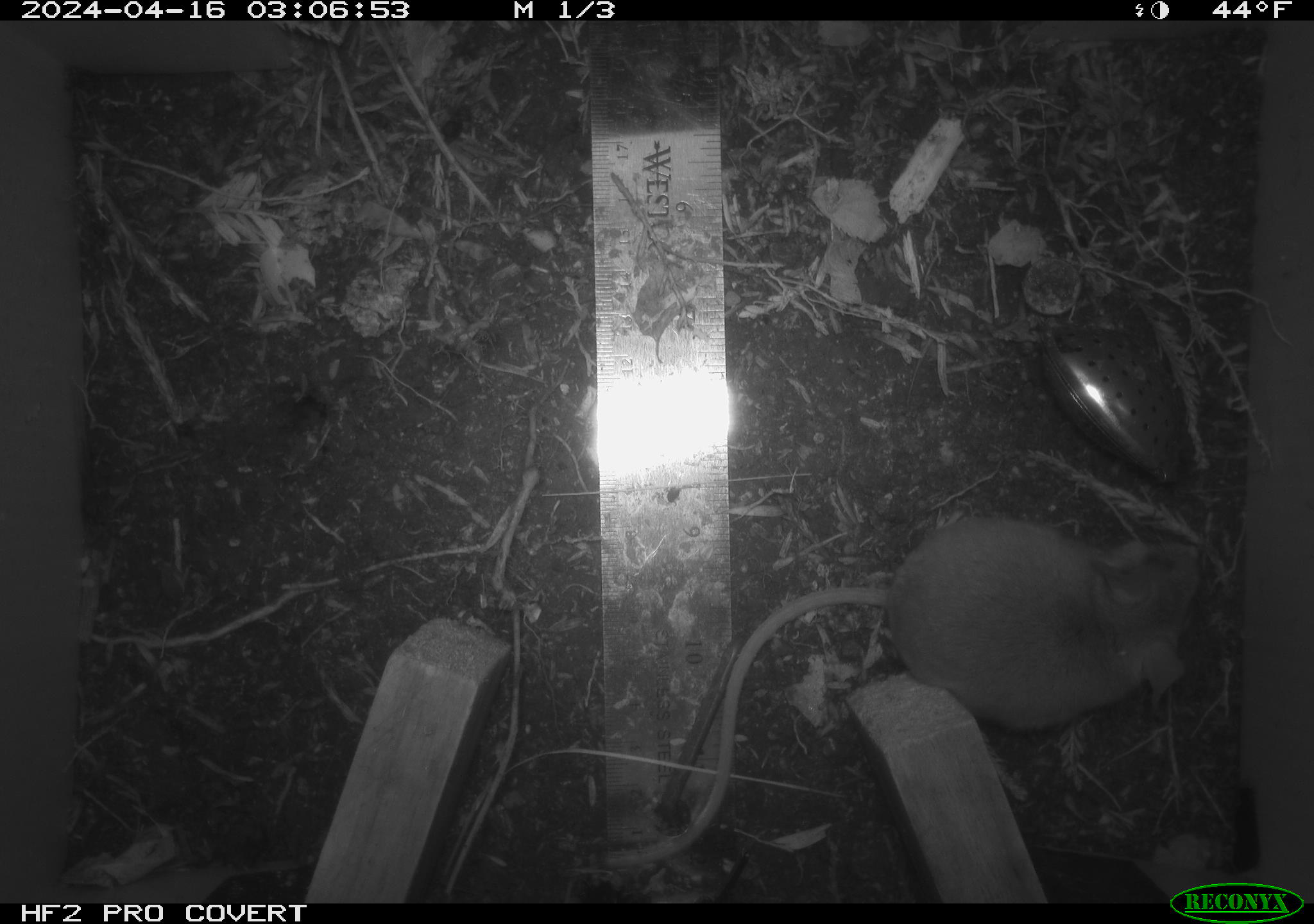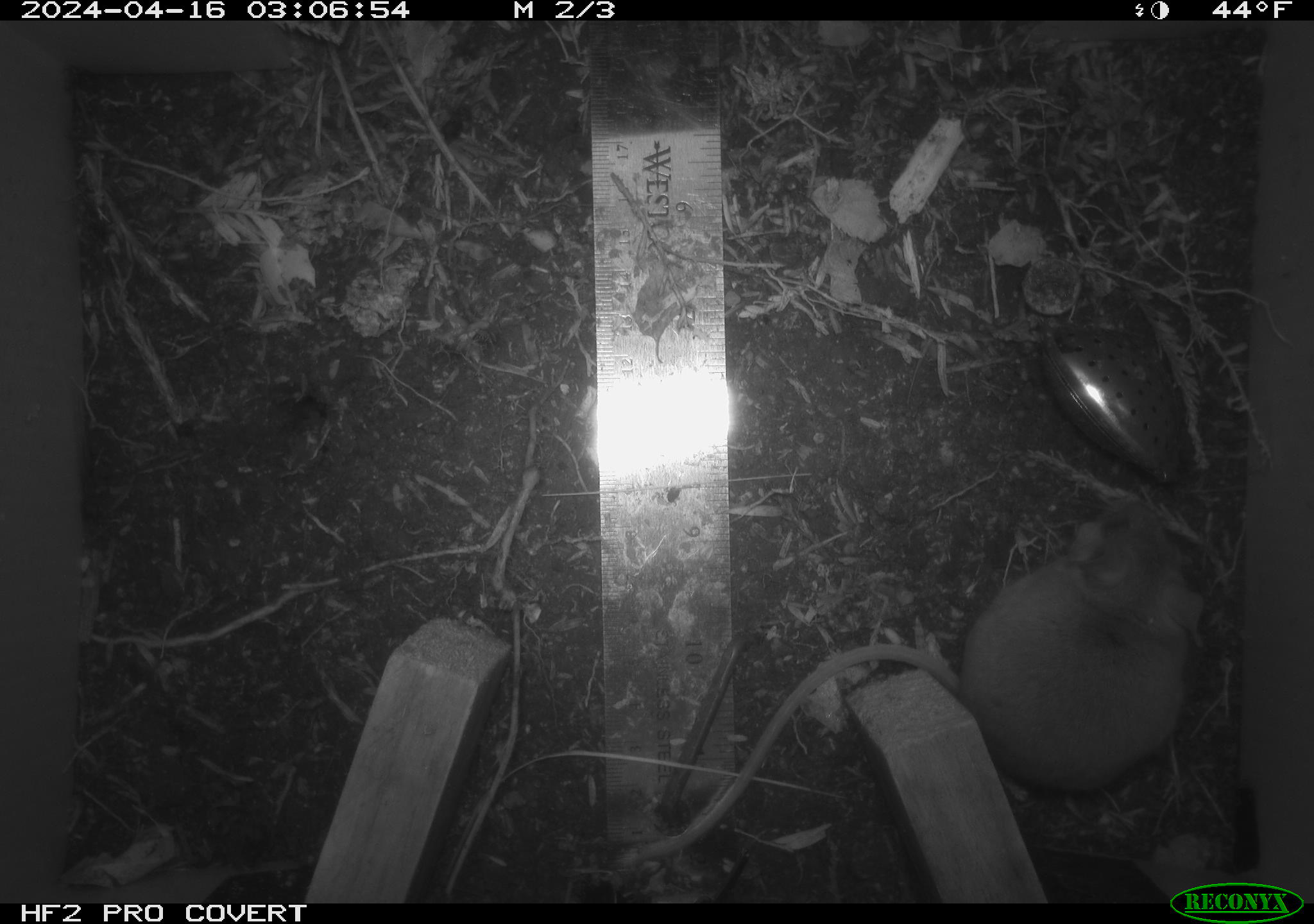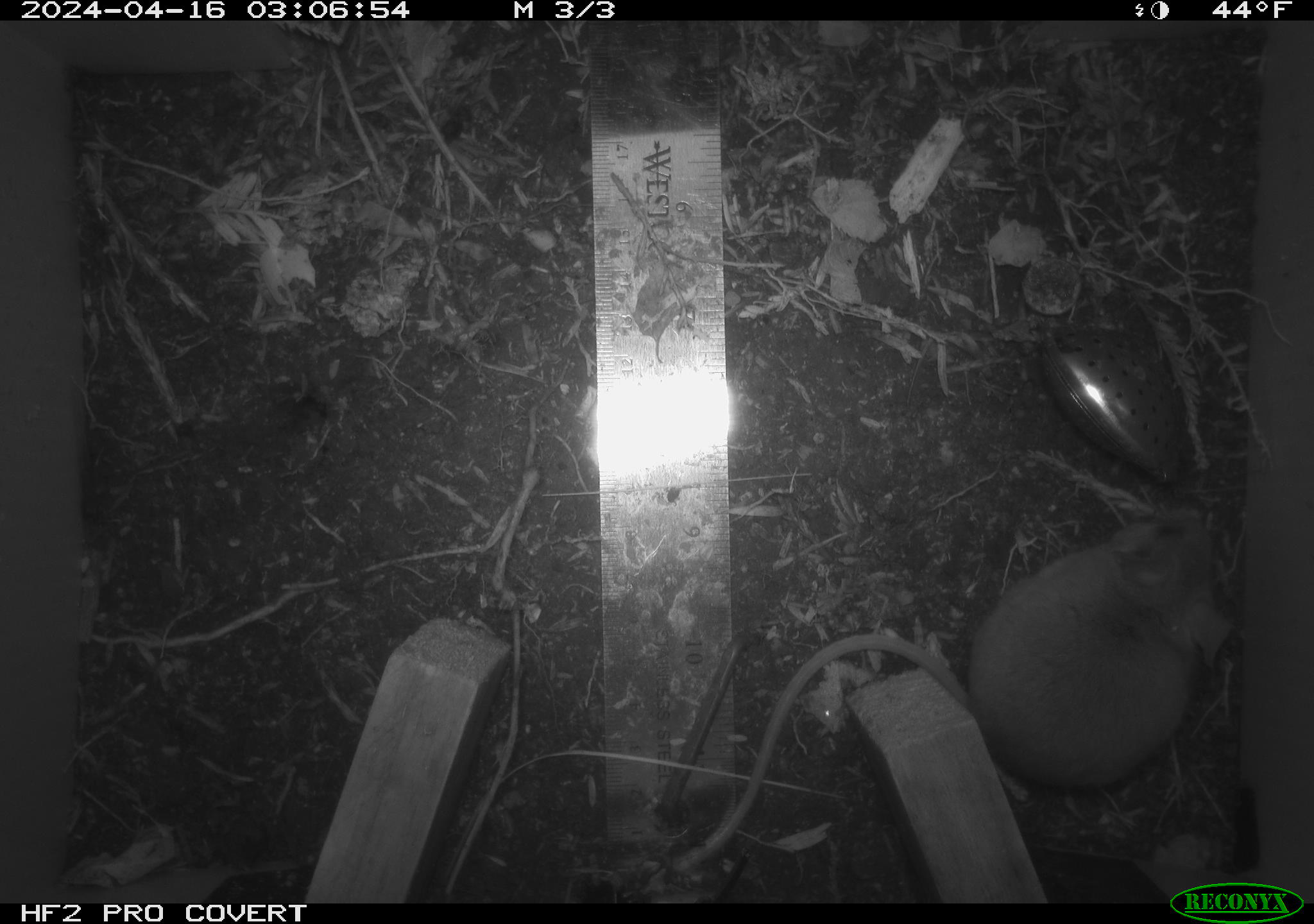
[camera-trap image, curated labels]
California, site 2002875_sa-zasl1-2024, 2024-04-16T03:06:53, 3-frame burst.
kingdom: Animalia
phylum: Chordata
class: Mammalia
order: Rodentia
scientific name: Rodentia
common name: mouse species